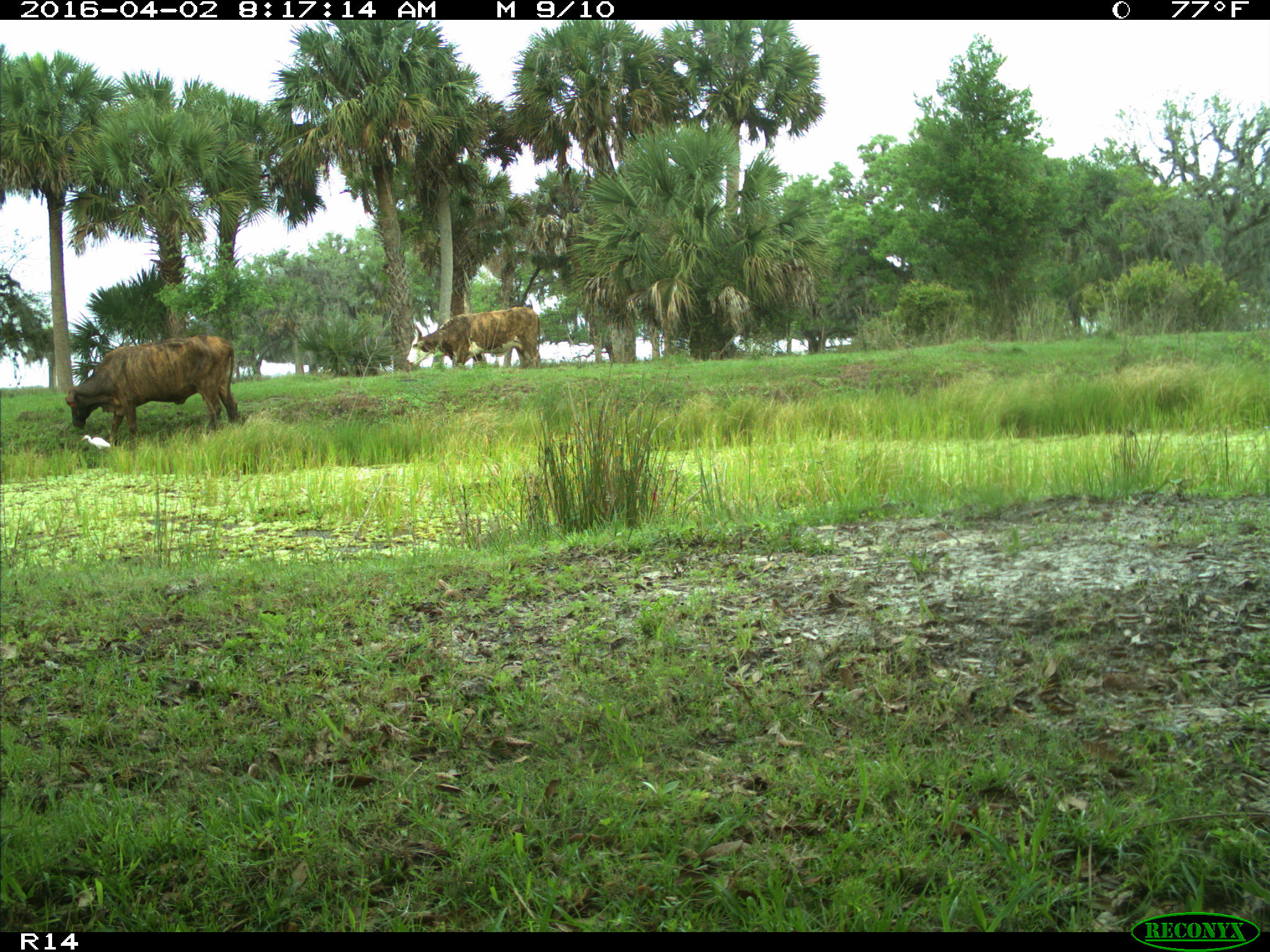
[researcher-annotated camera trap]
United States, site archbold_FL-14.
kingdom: Animalia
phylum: Chordata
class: Mammalia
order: Artiodactyla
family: Bovidae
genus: Bos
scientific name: Bos taurus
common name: domestic cow